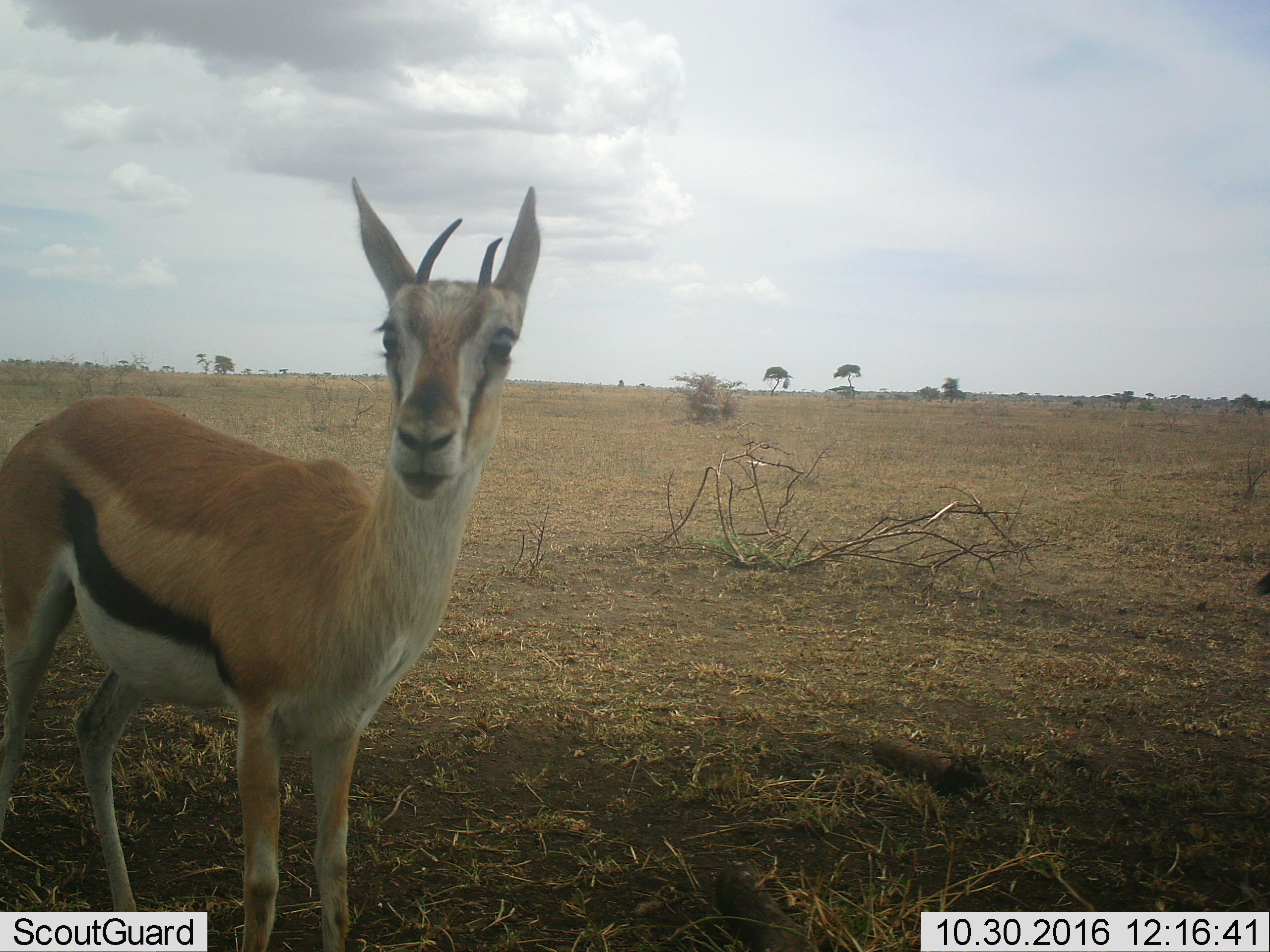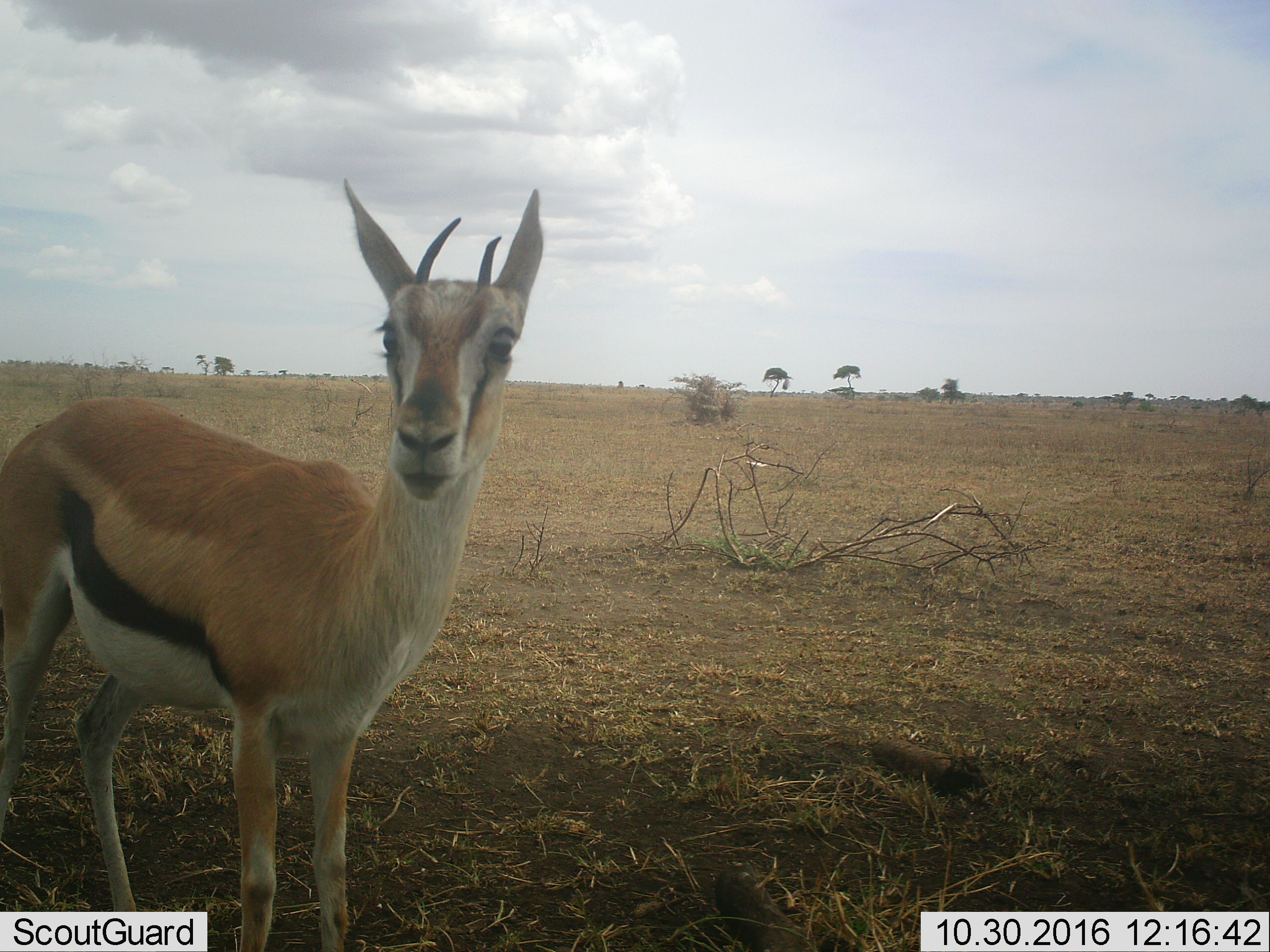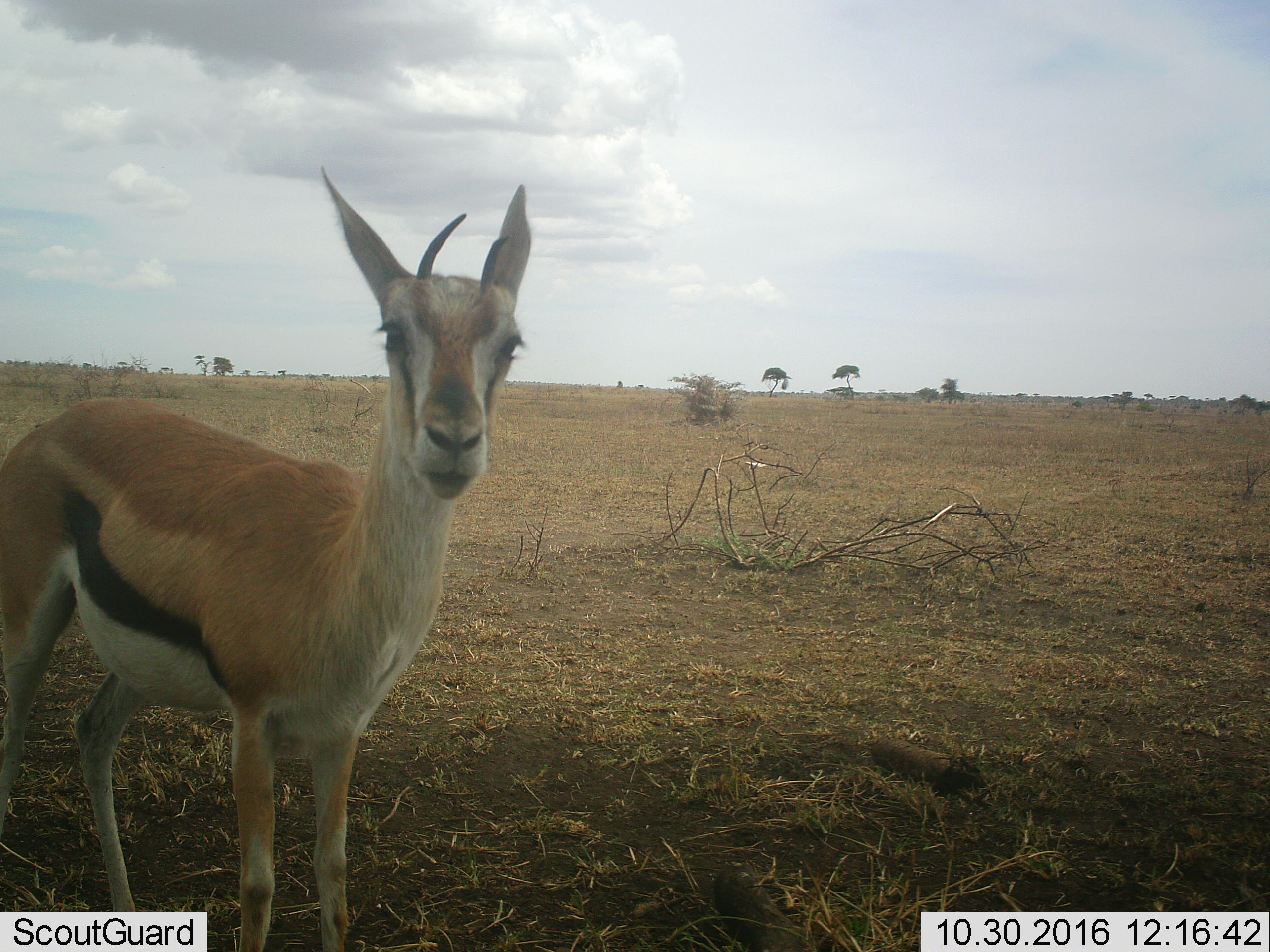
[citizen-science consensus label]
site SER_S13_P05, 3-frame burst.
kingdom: Animalia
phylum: Chordata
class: Mammalia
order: Artiodactyla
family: Bovidae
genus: Eudorcas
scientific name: Eudorcas thomsonii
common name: thomson's gazelle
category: gazellethomsons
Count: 1.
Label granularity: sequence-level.